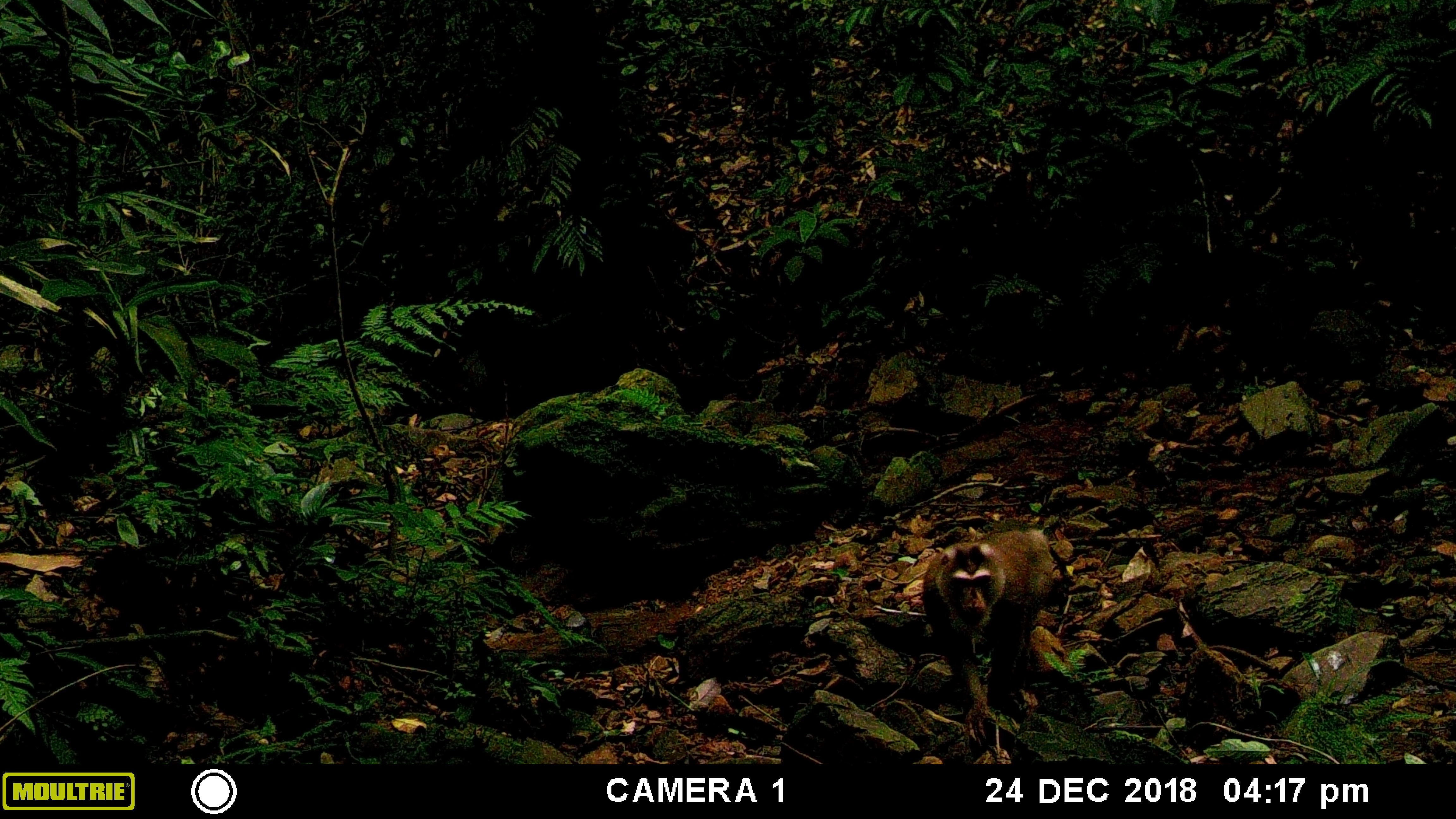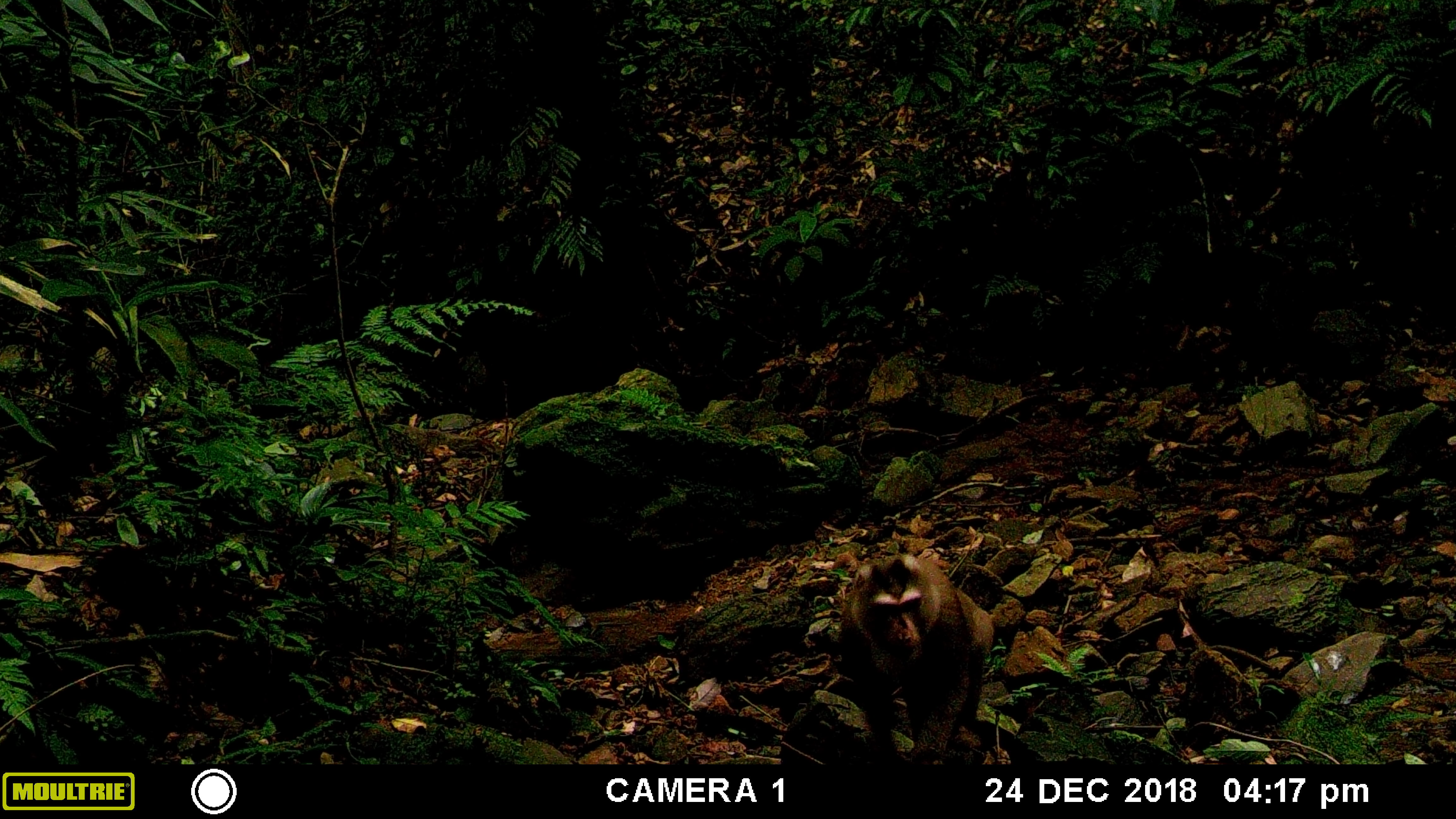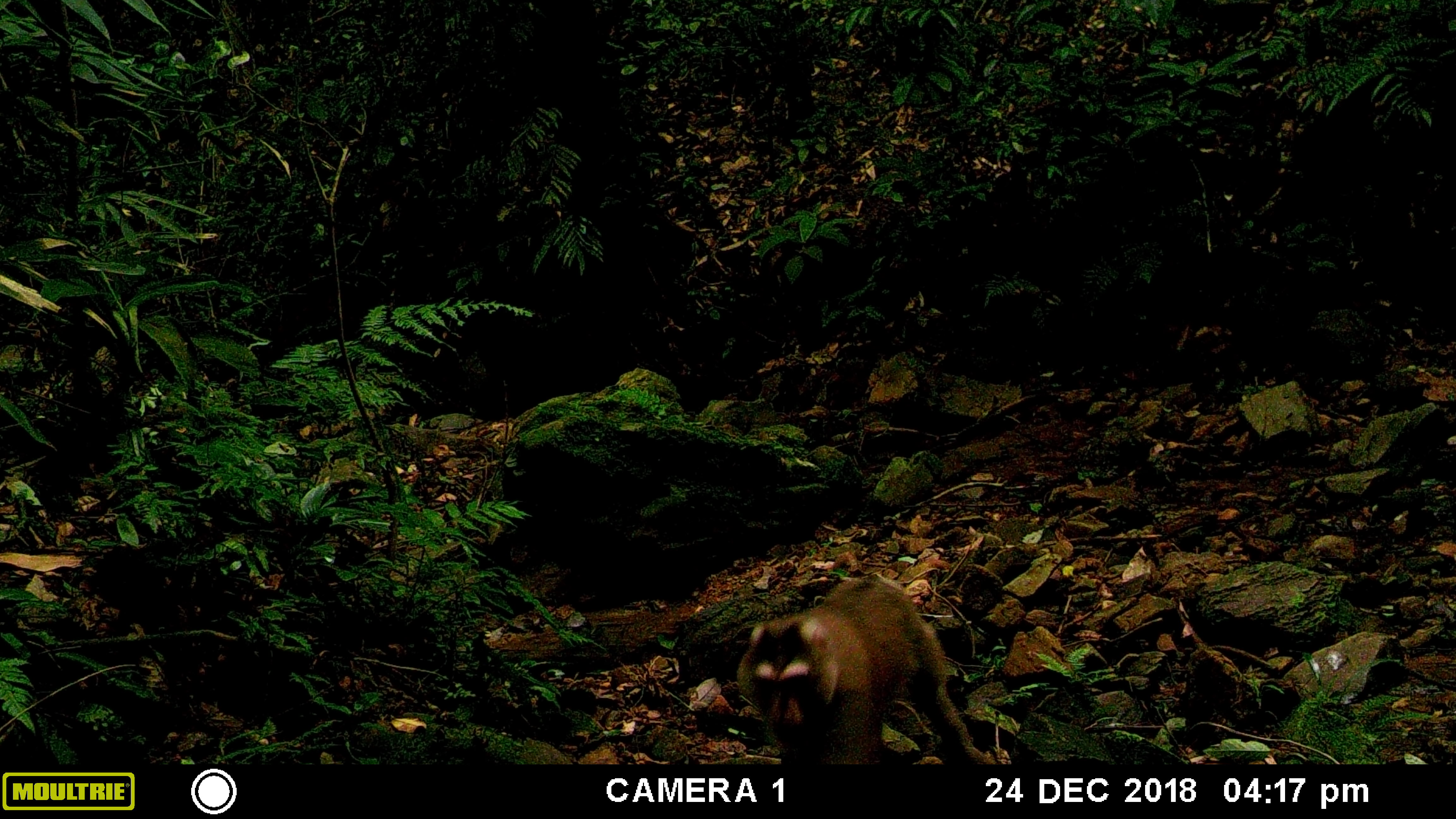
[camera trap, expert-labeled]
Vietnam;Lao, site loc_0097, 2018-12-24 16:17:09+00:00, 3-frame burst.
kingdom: Animalia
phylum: Chordata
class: Mammalia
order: Primates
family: Cercopithecidae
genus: Macaca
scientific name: Macaca nemestrina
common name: pig-tailed macaque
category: pig tailed macaque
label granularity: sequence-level